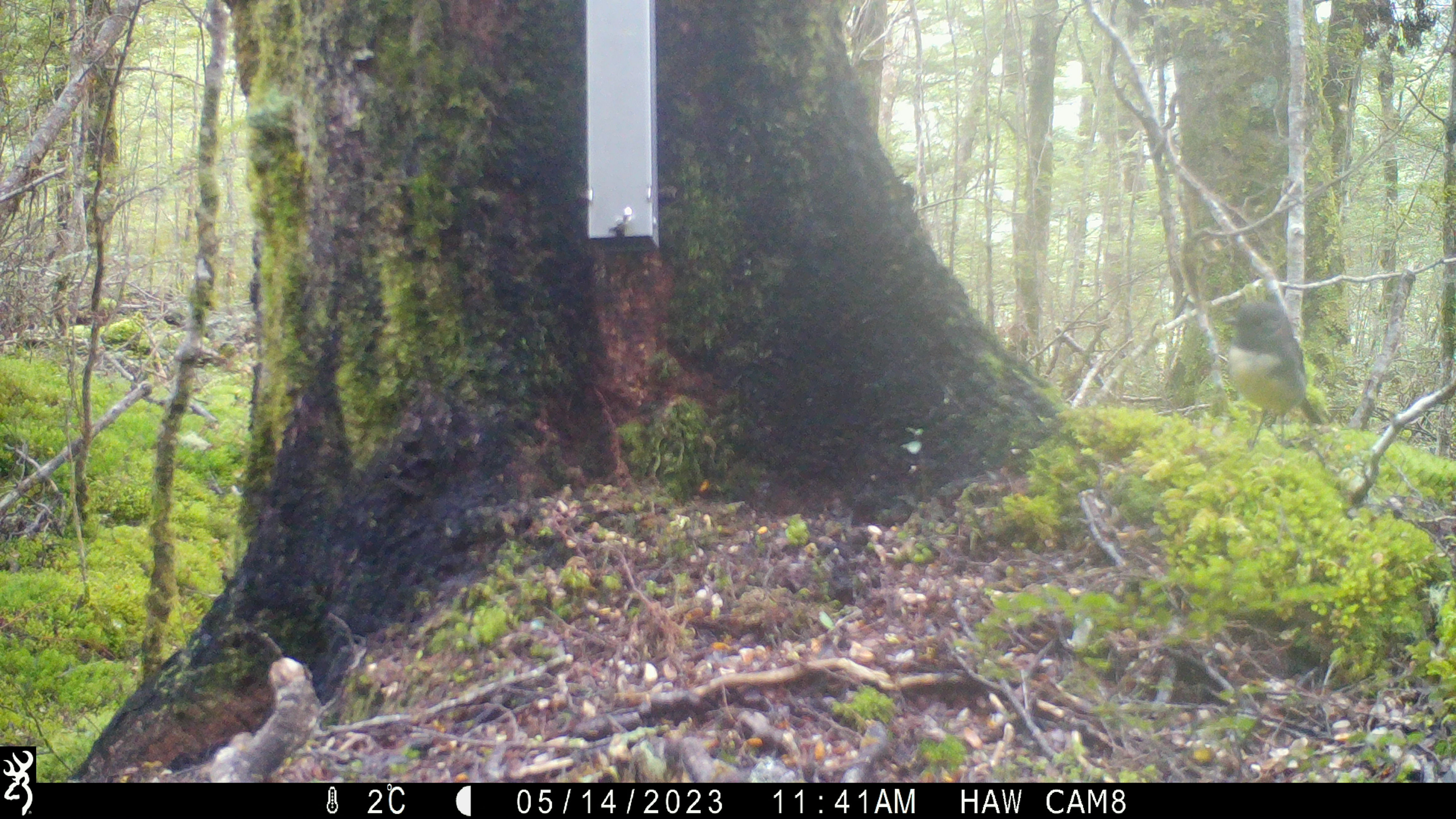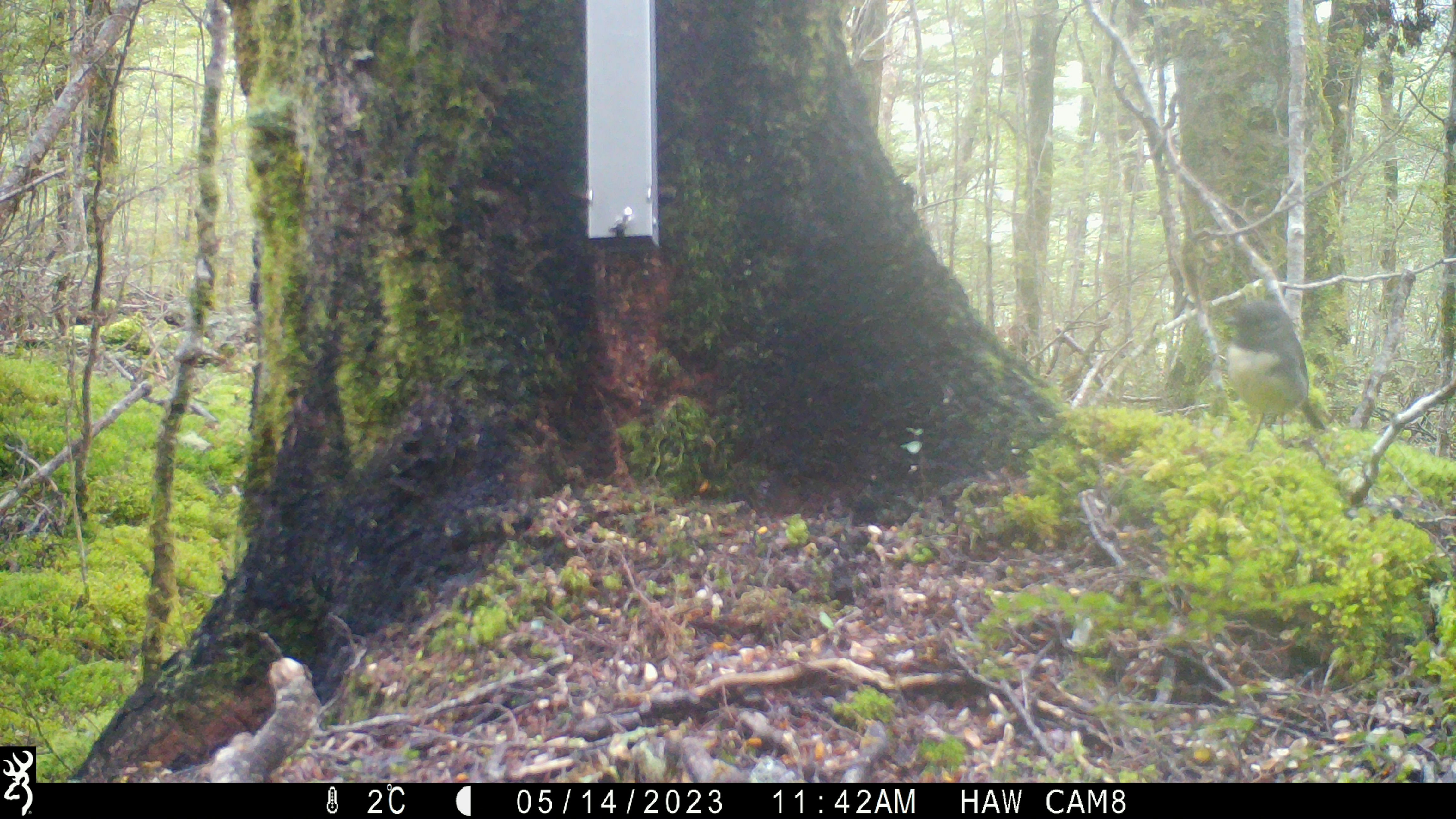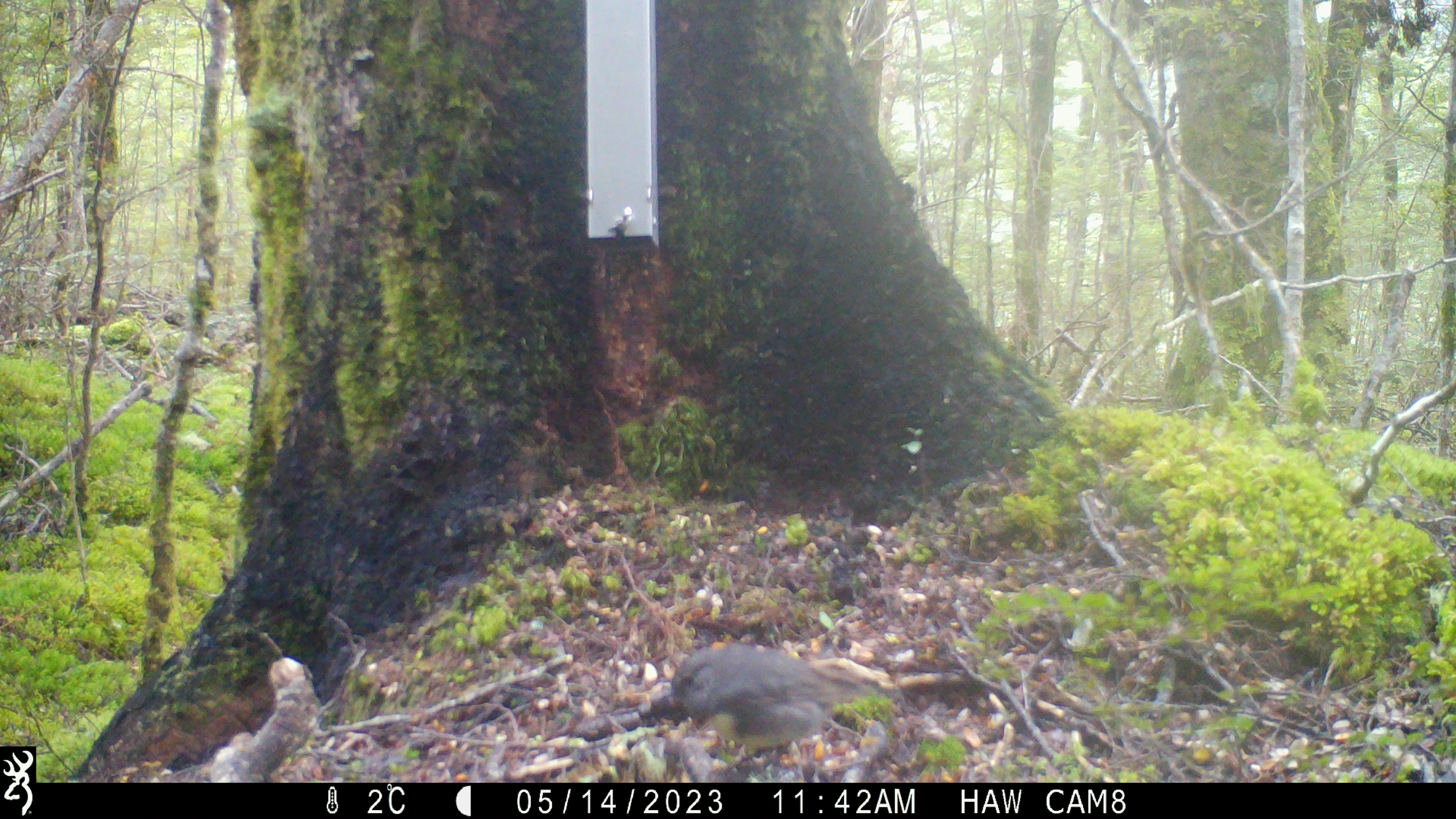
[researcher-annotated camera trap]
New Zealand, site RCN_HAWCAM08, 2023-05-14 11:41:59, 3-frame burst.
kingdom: Animalia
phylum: Chordata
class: Aves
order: Passeriformes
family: Petroicidae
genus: Petroica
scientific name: Petroica australis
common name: new zealand robin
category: robin